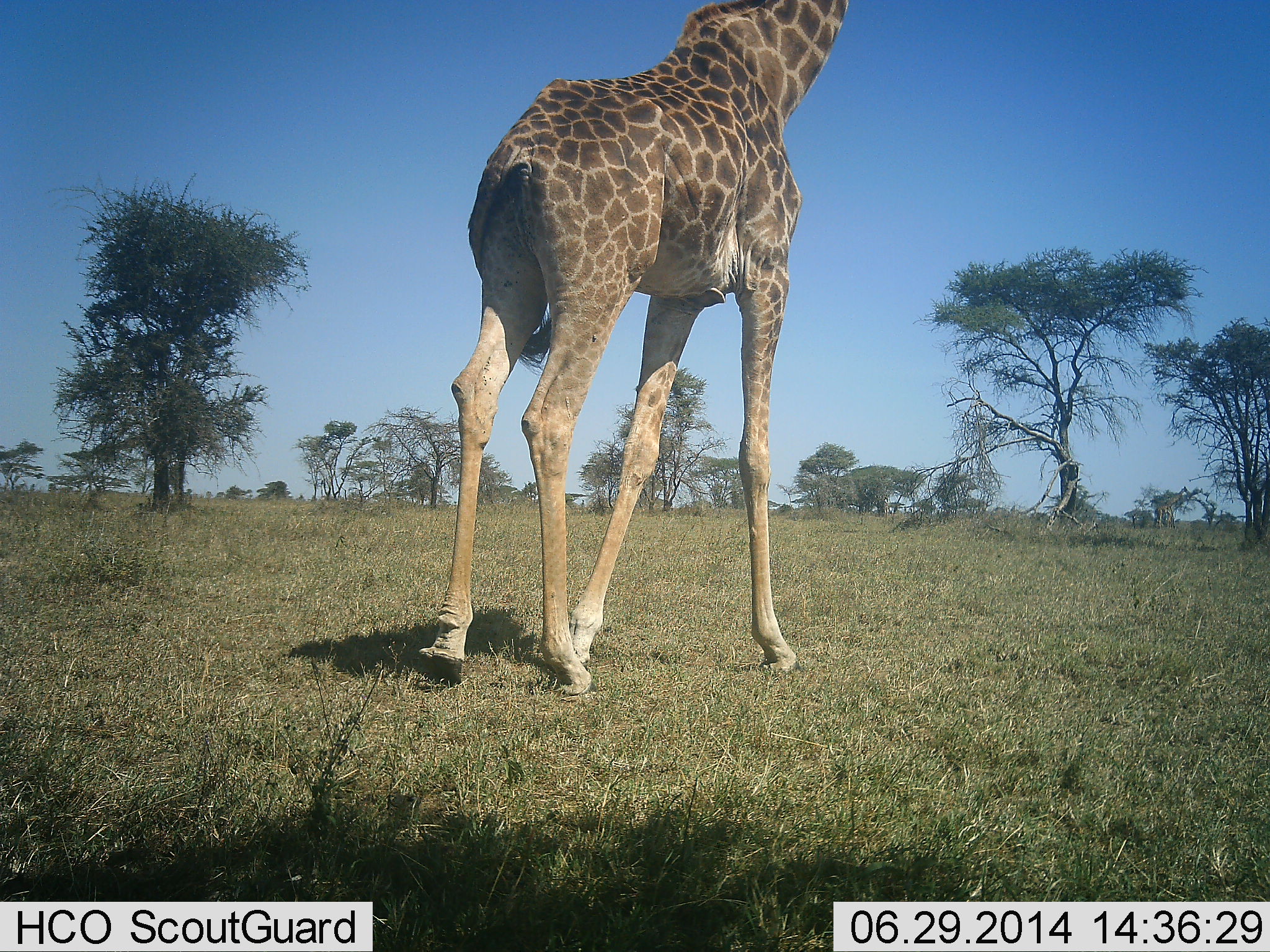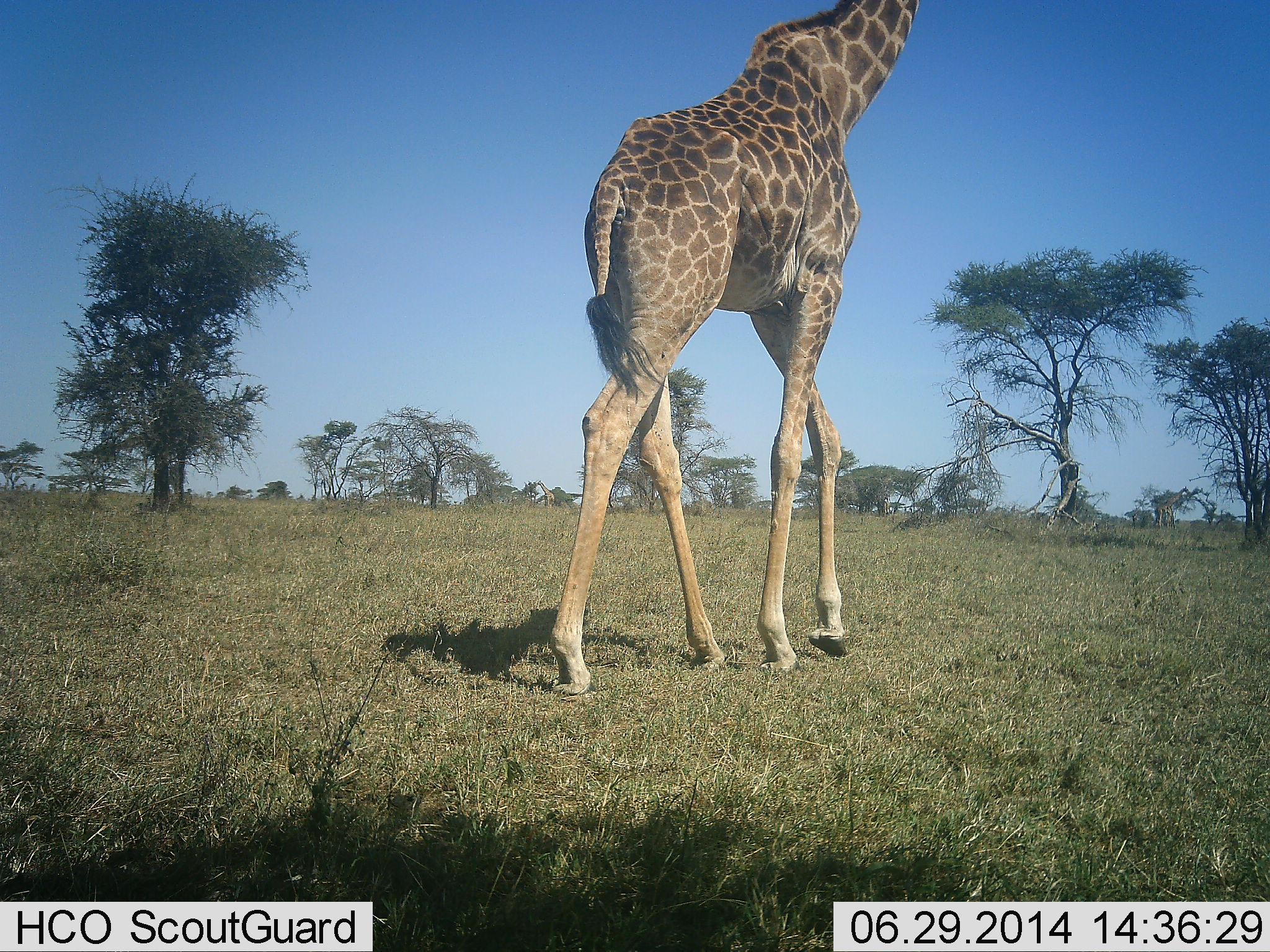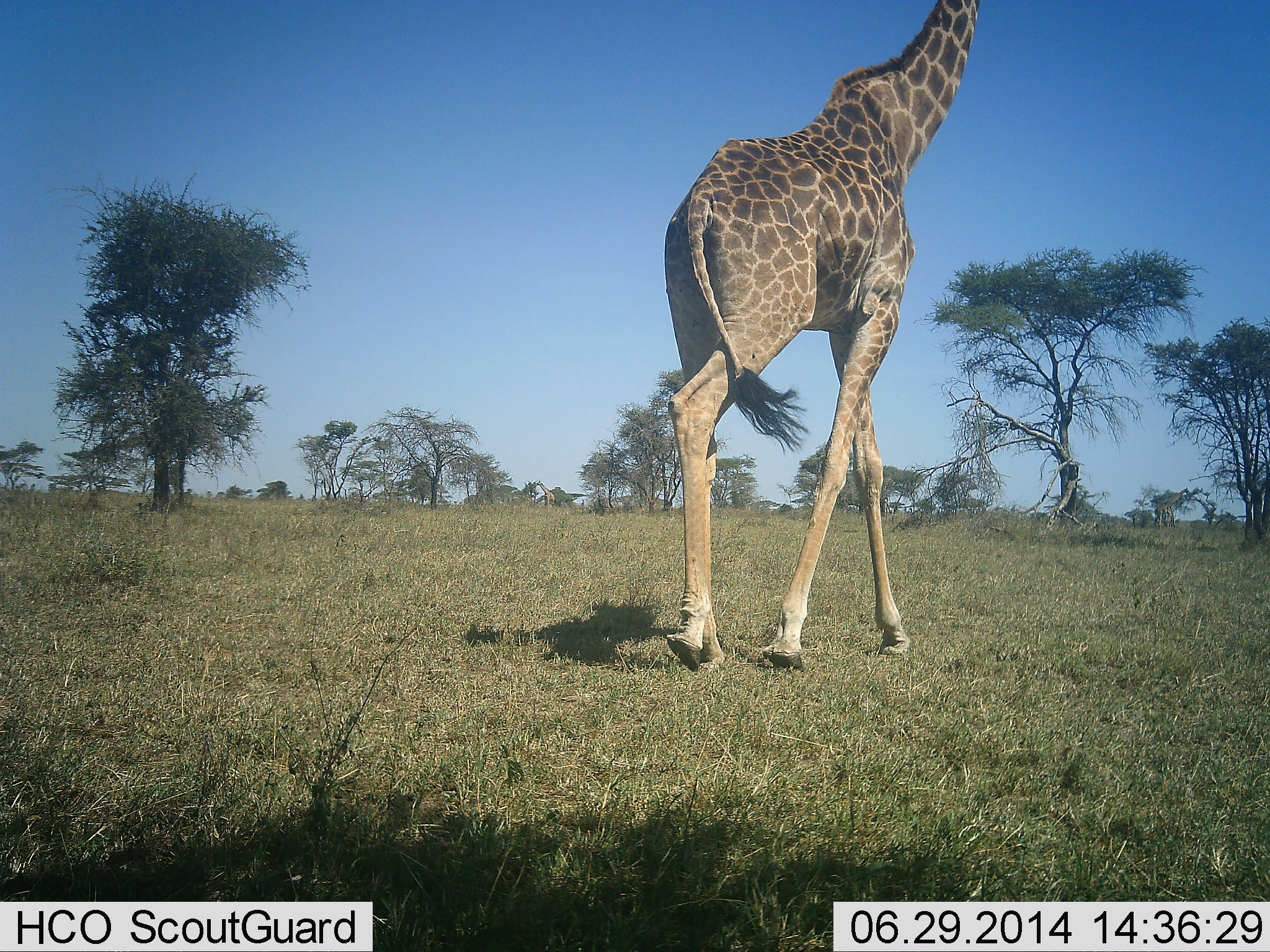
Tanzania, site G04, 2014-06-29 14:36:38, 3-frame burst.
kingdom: Animalia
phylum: Chordata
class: Mammalia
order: Artiodactyla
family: Giraffidae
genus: Giraffa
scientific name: Giraffa camelopardalis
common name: giraffe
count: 1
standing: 10%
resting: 0%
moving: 100%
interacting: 0%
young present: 0%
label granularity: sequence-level